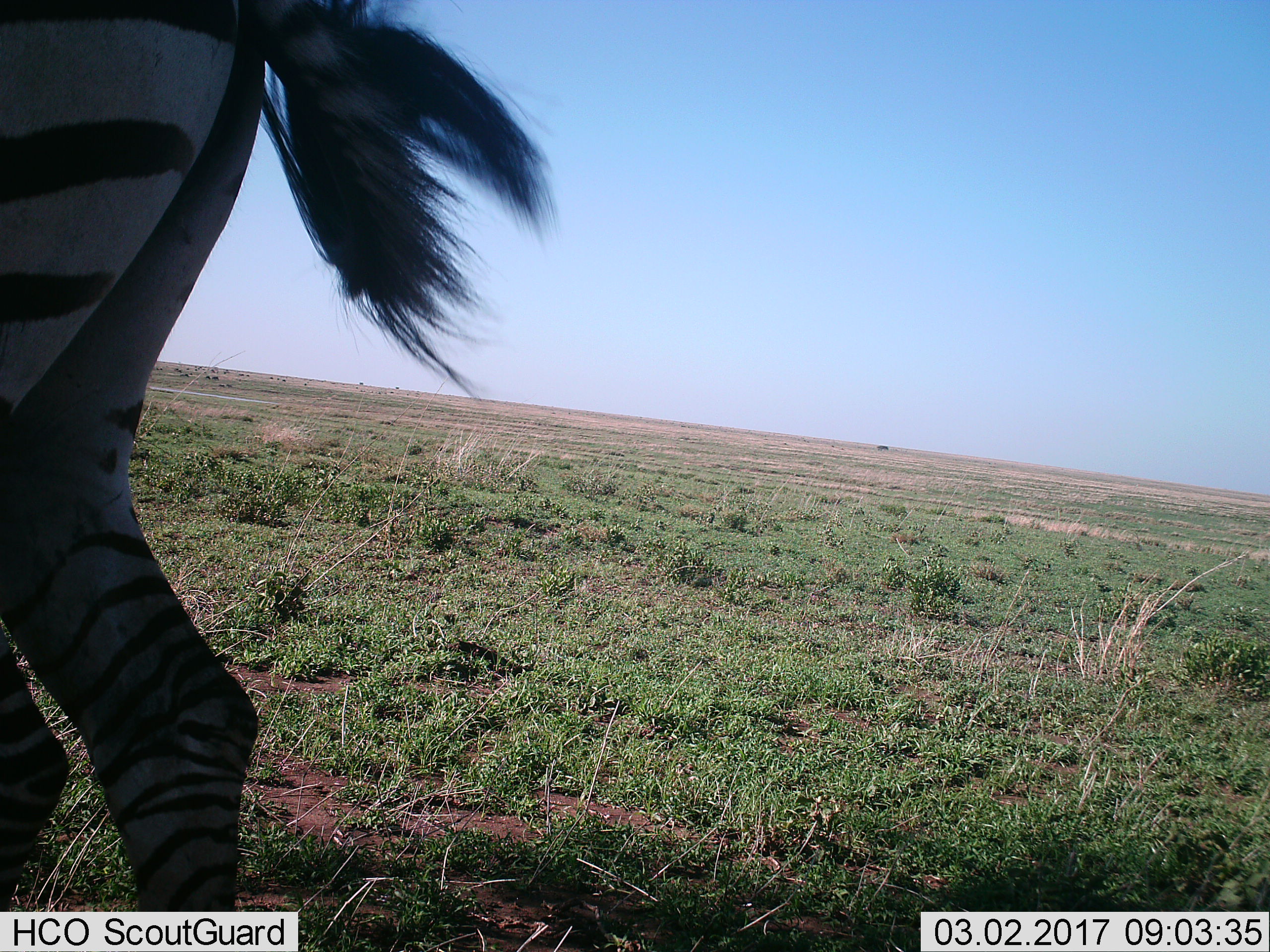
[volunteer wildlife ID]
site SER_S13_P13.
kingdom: Animalia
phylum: Chordata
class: Mammalia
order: Perissodactyla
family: Equidae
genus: Equus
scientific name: Equus quagga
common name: plains zebra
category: zebraplains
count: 1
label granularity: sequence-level